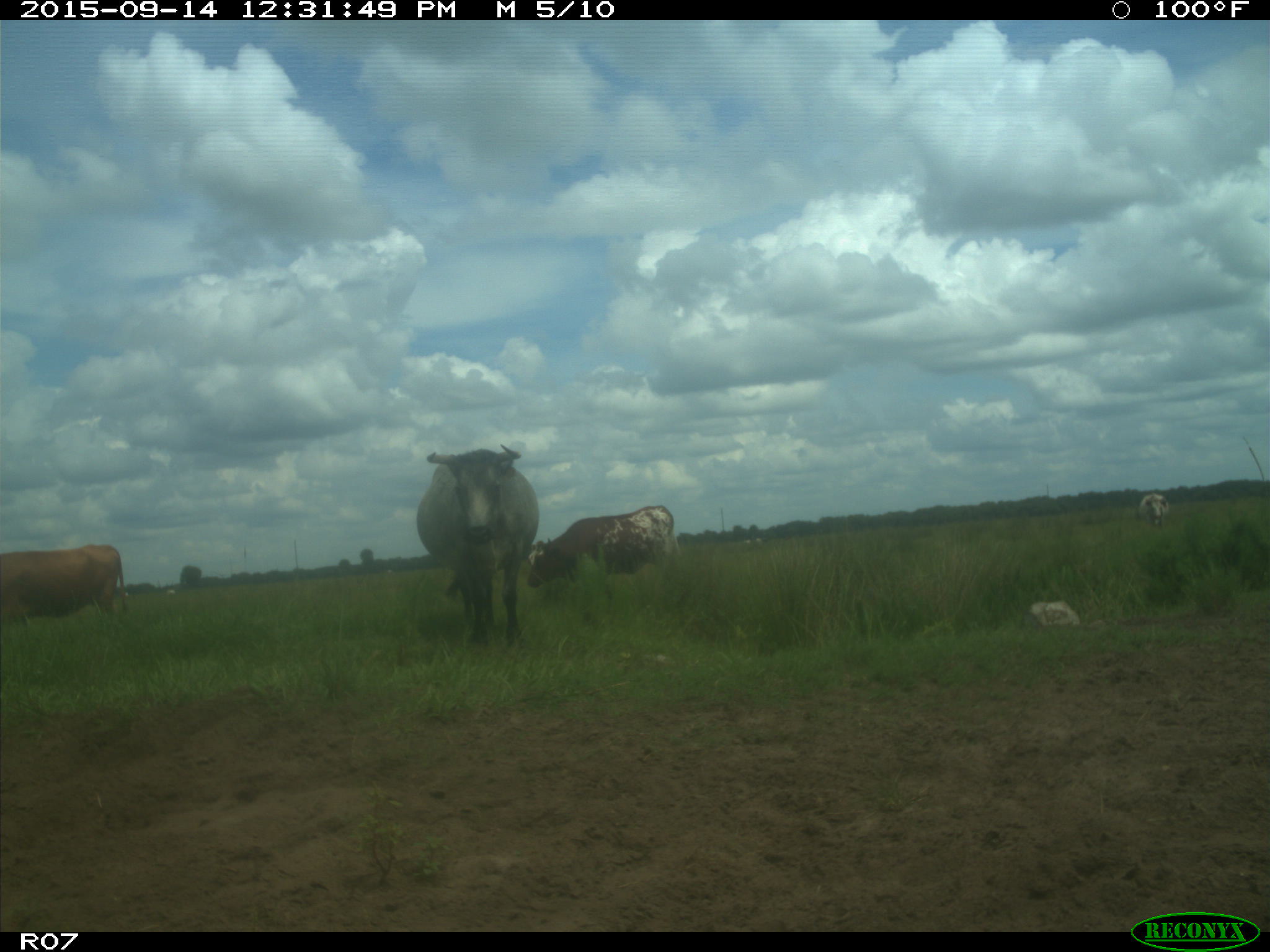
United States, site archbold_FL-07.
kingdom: Animalia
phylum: Chordata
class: Mammalia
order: Artiodactyla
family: Bovidae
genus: Bos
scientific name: Bos taurus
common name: domestic cow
Bos taurus (domestic cow).